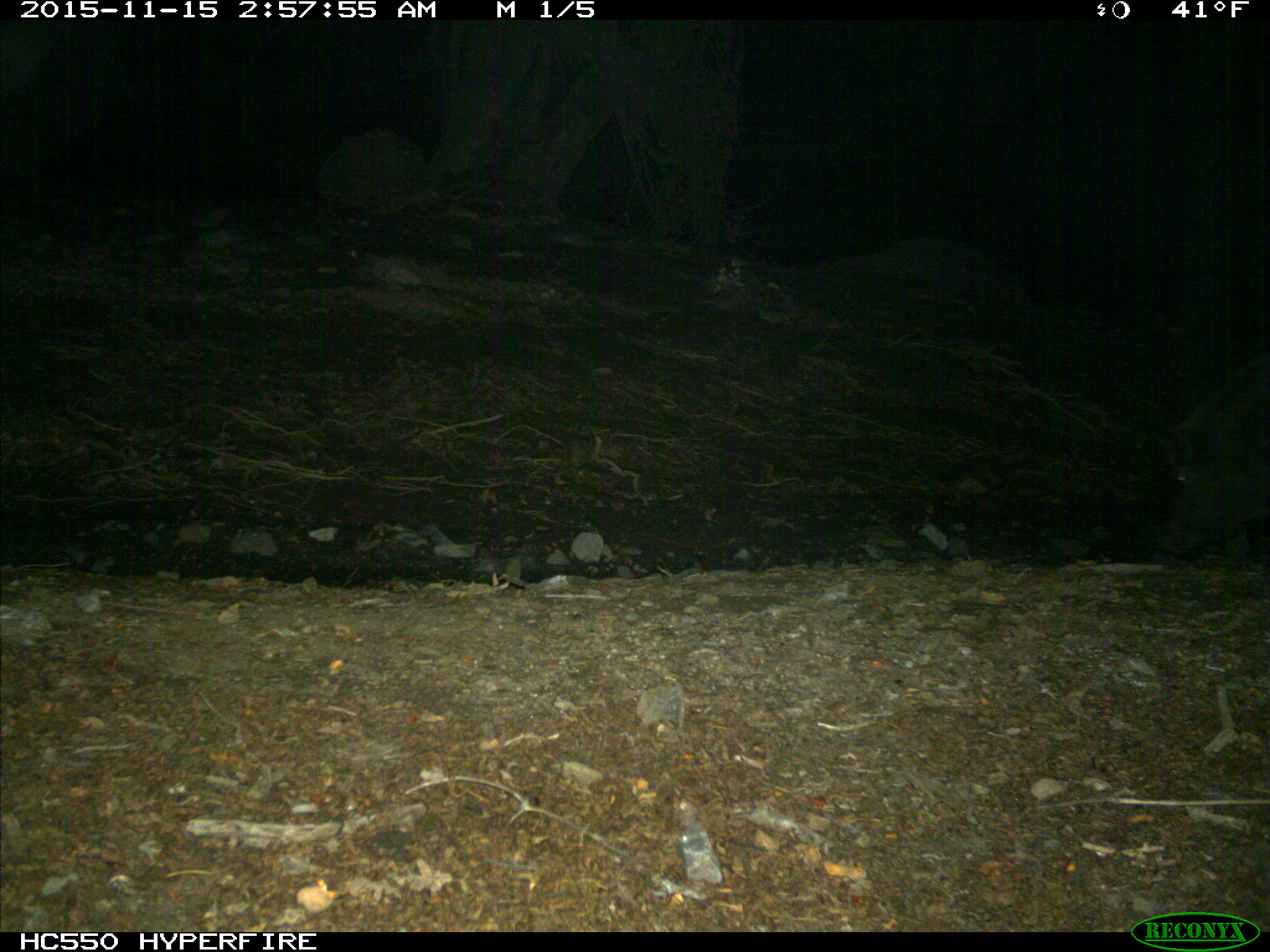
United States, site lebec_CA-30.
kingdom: Animalia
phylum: Chordata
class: Mammalia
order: Artiodactyla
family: Suidae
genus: Sus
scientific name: Sus scrofa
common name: wild boar